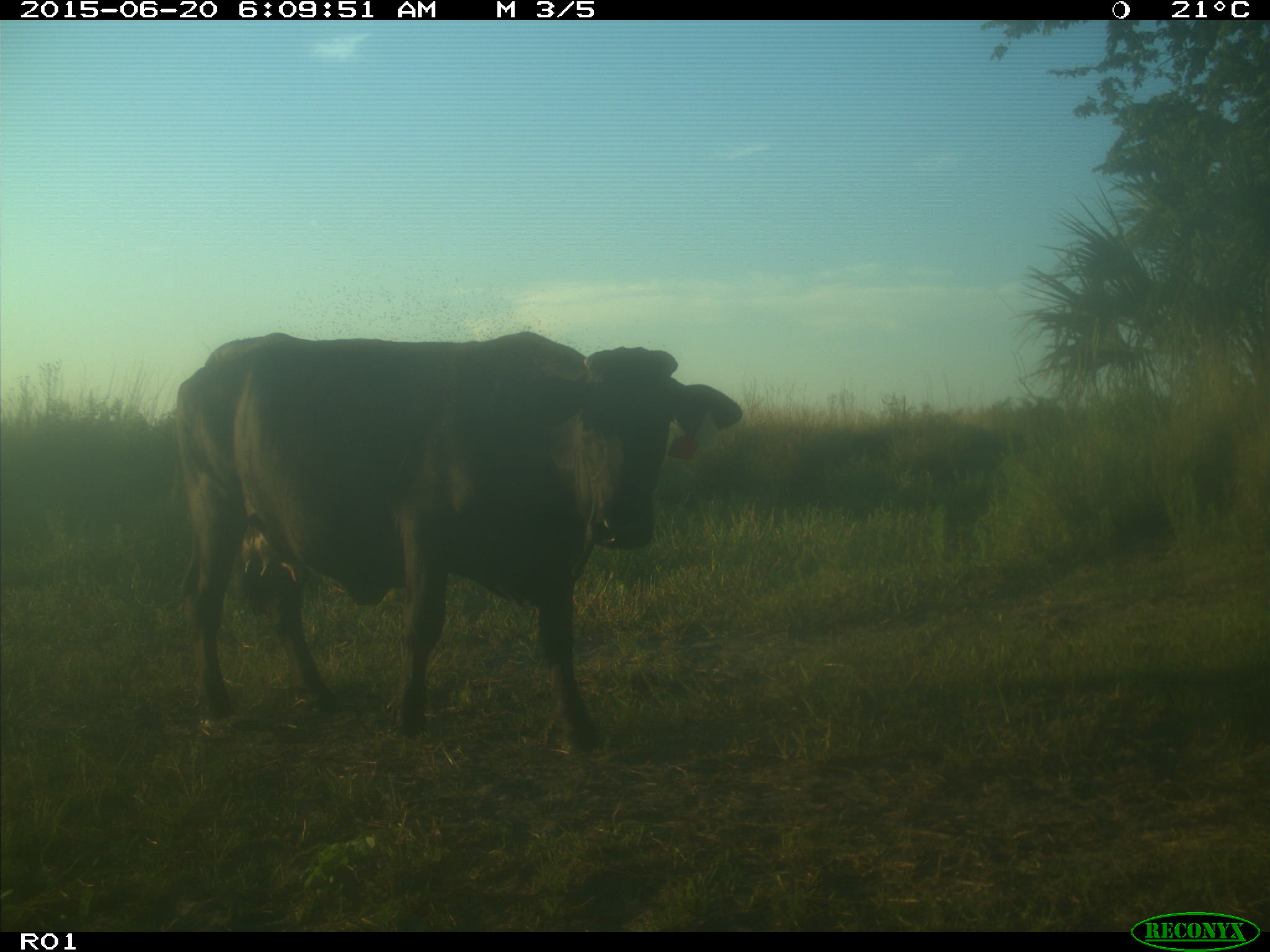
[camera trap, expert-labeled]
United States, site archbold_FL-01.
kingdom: Animalia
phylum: Chordata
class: Mammalia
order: Artiodactyla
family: Bovidae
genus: Bos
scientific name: Bos taurus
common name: domestic cow